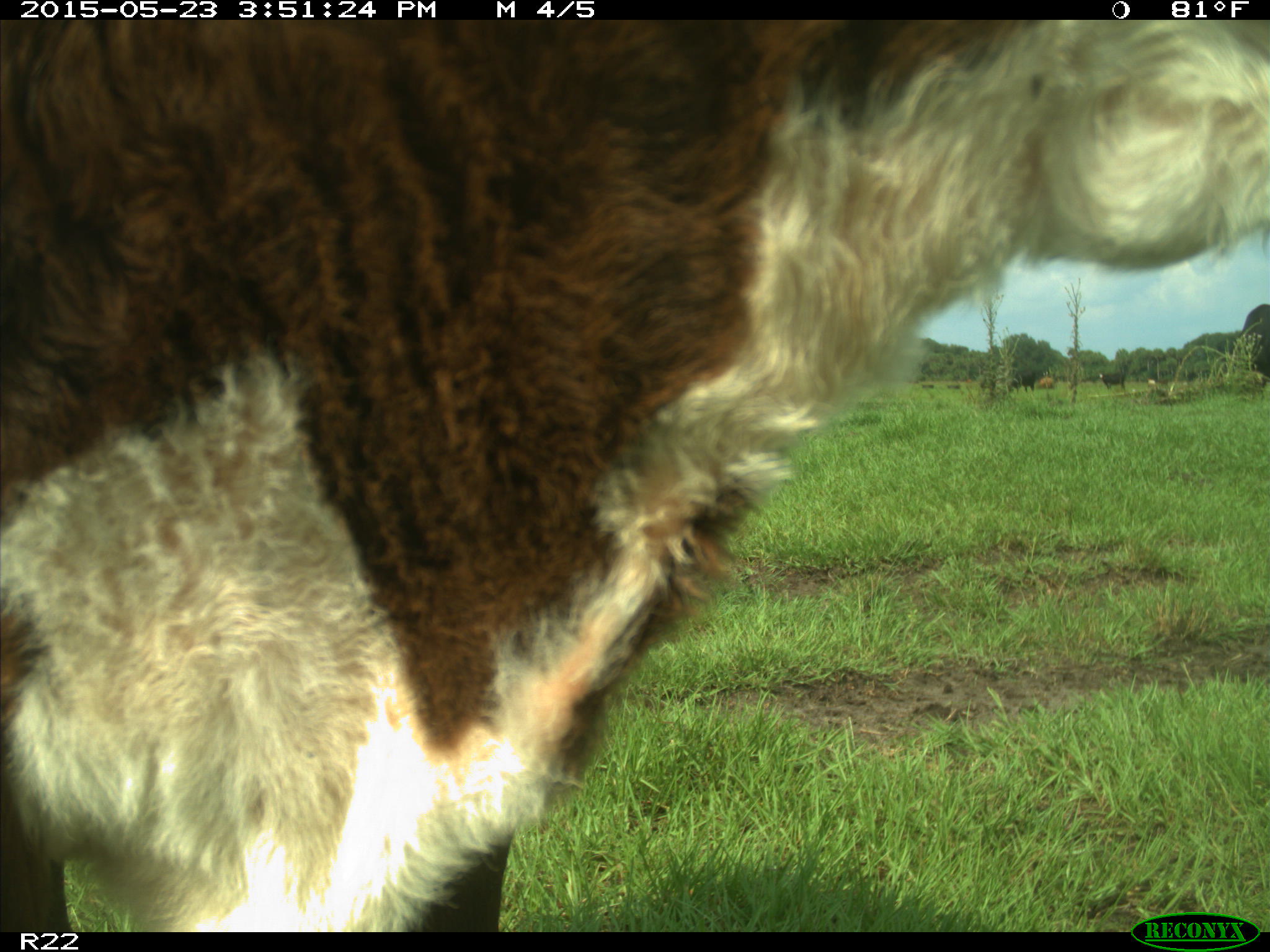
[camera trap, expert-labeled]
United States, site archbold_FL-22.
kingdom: Animalia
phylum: Chordata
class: Mammalia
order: Artiodactyla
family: Bovidae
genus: Bos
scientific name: Bos taurus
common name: domestic cow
Bos taurus (domestic cow).